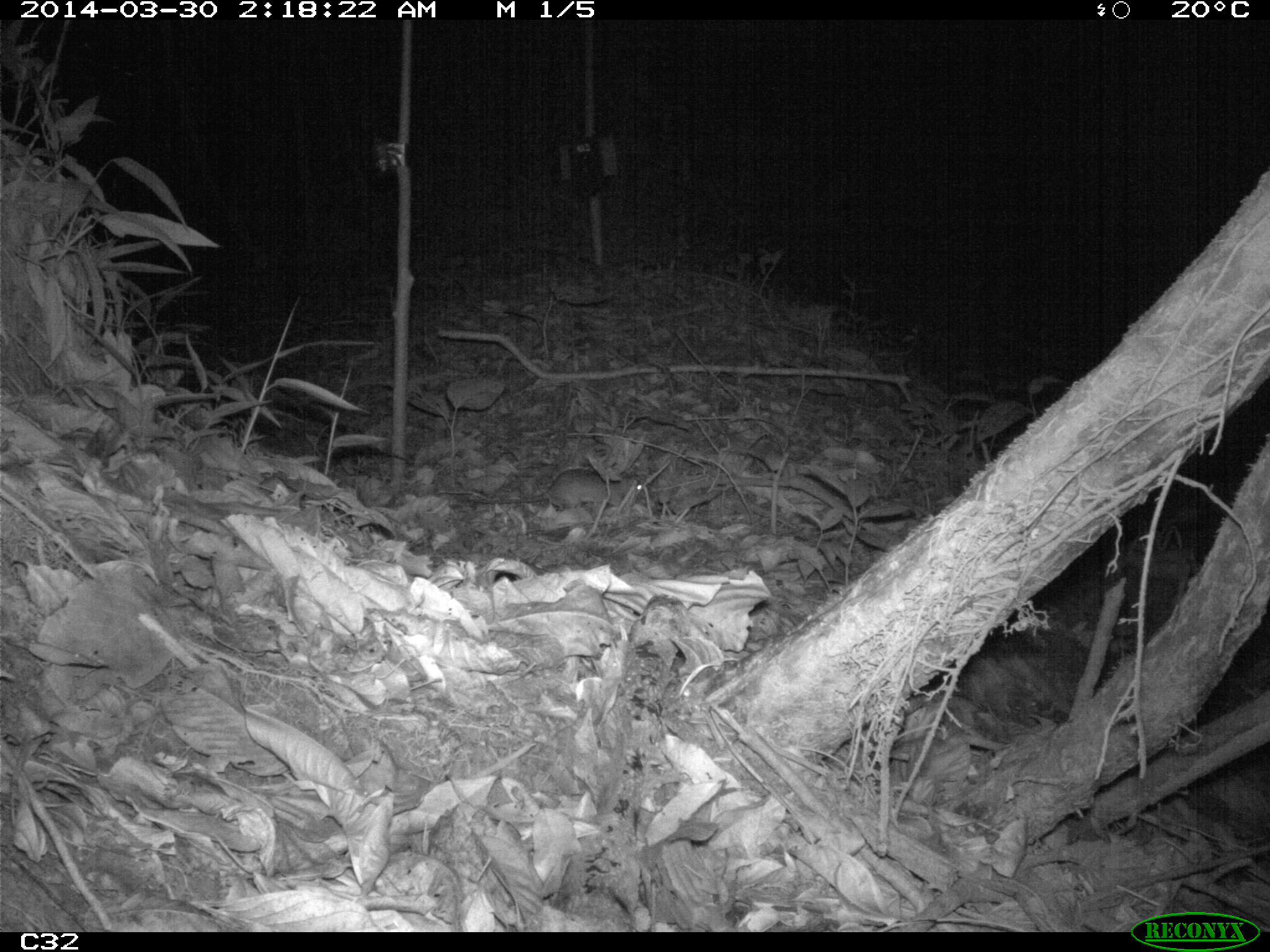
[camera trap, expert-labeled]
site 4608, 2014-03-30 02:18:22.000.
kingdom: Animalia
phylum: Chordata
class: Mammalia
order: Rodentia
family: Muridae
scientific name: Muridae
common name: mice, rats, and gerbils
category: unknown mouse or rat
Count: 1.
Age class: adult.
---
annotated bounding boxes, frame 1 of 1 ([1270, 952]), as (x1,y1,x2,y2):
unknown mouse or rat: (464,468,642,513)